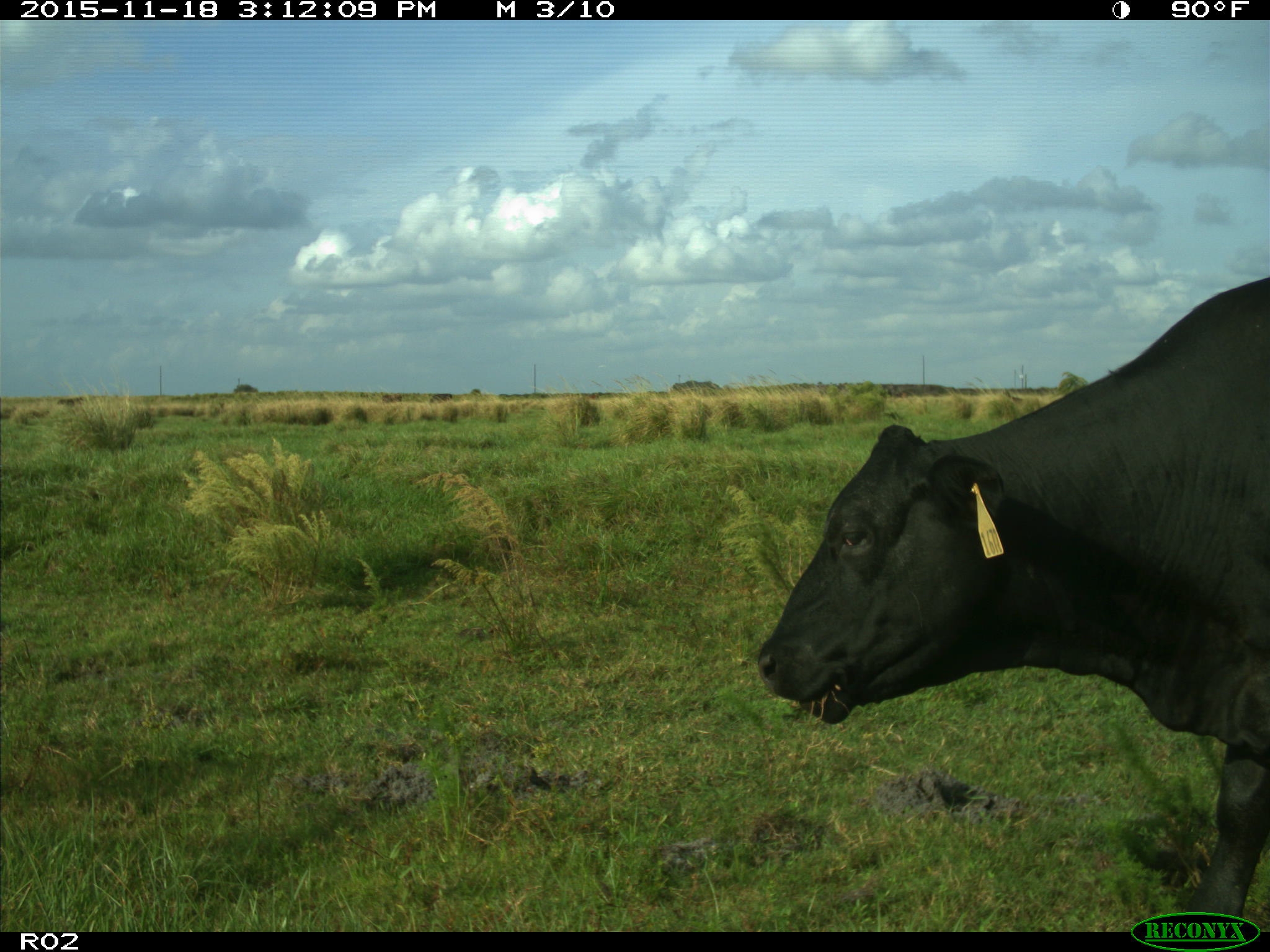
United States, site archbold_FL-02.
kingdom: Animalia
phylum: Chordata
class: Mammalia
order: Artiodactyla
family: Bovidae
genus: Bos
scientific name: Bos taurus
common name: domestic cow